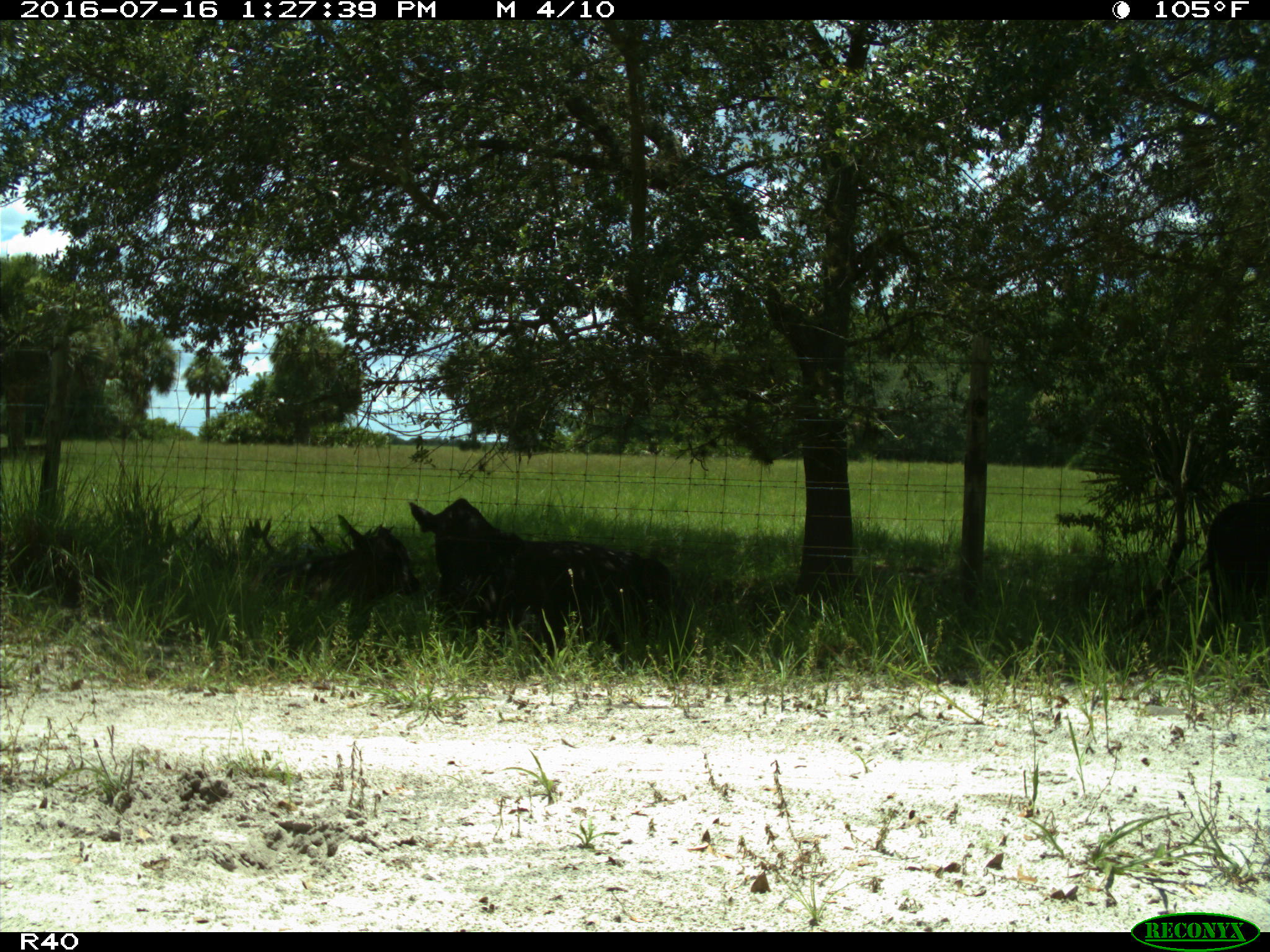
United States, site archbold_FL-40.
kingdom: Animalia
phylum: Chordata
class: Mammalia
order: Artiodactyla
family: Bovidae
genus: Bos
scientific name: Bos taurus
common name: domestic cow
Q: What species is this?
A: Bos taurus (domestic cow).